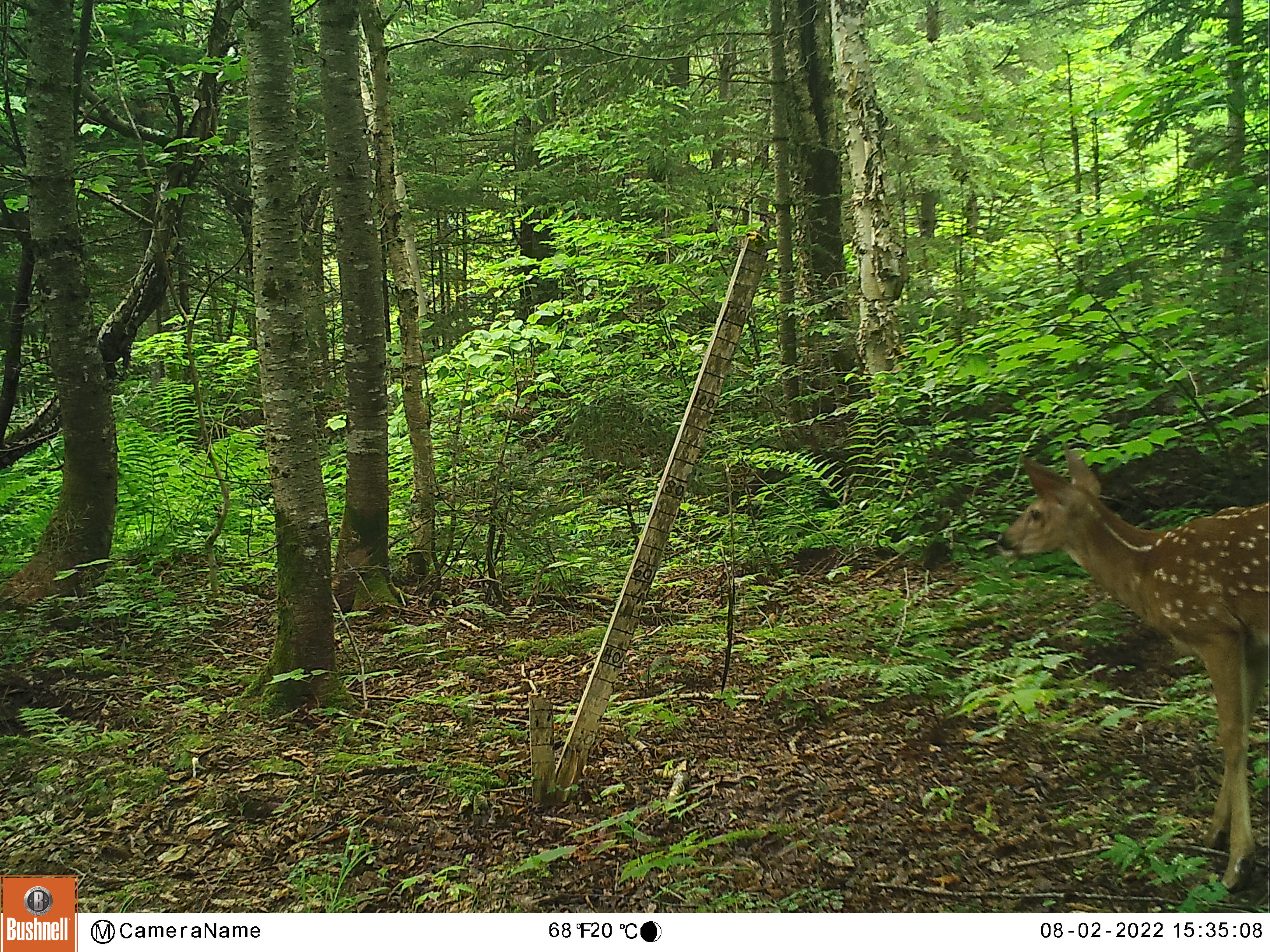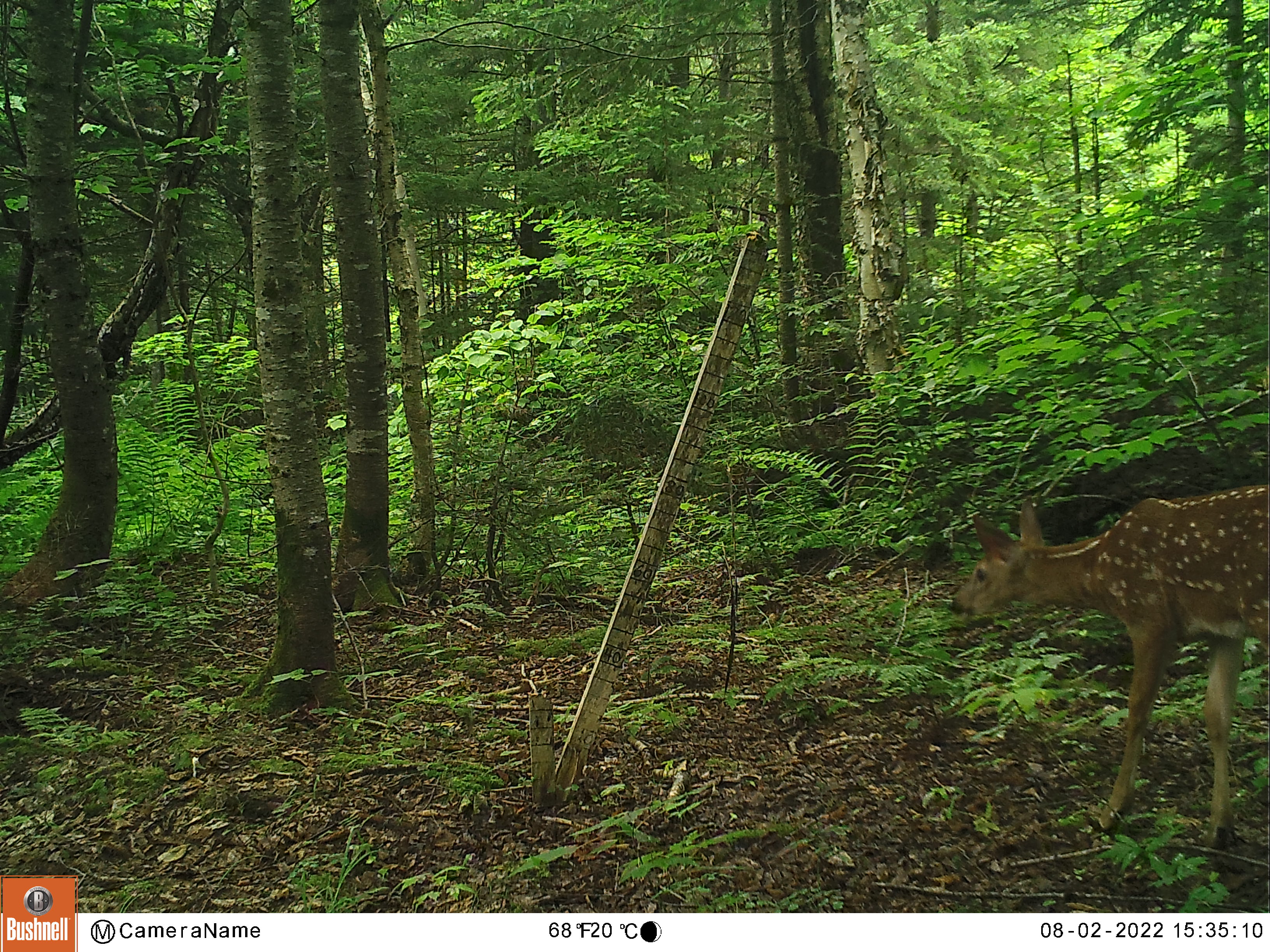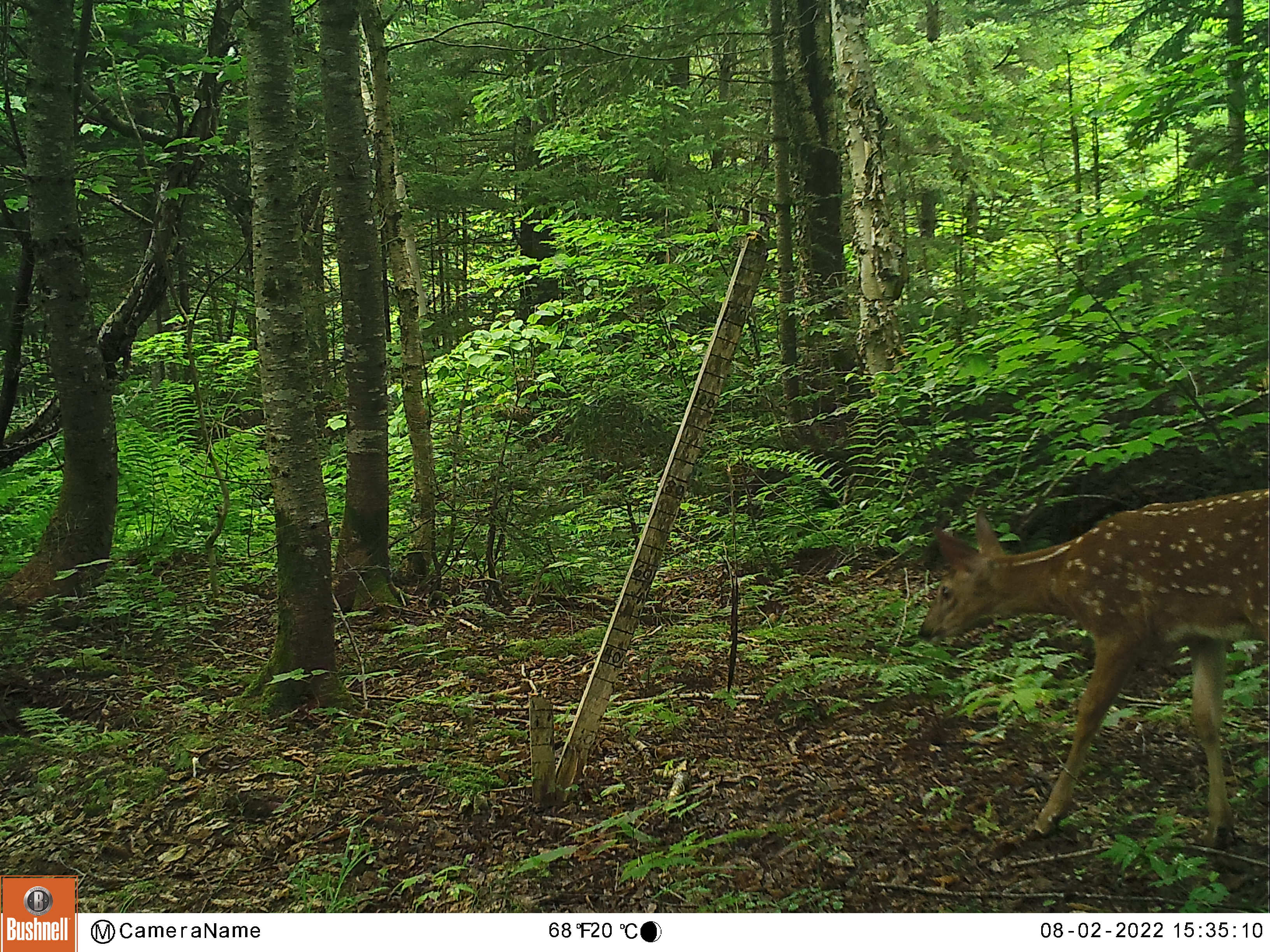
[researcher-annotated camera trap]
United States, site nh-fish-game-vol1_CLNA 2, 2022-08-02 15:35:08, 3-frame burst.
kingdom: Animalia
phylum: Chordata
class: Mammalia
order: Artiodactyla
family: Cervidae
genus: Odocoileus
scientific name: Odocoileus virginianus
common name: white-tailed deer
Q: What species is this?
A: White-tailed deer (Odocoileus virginianus).